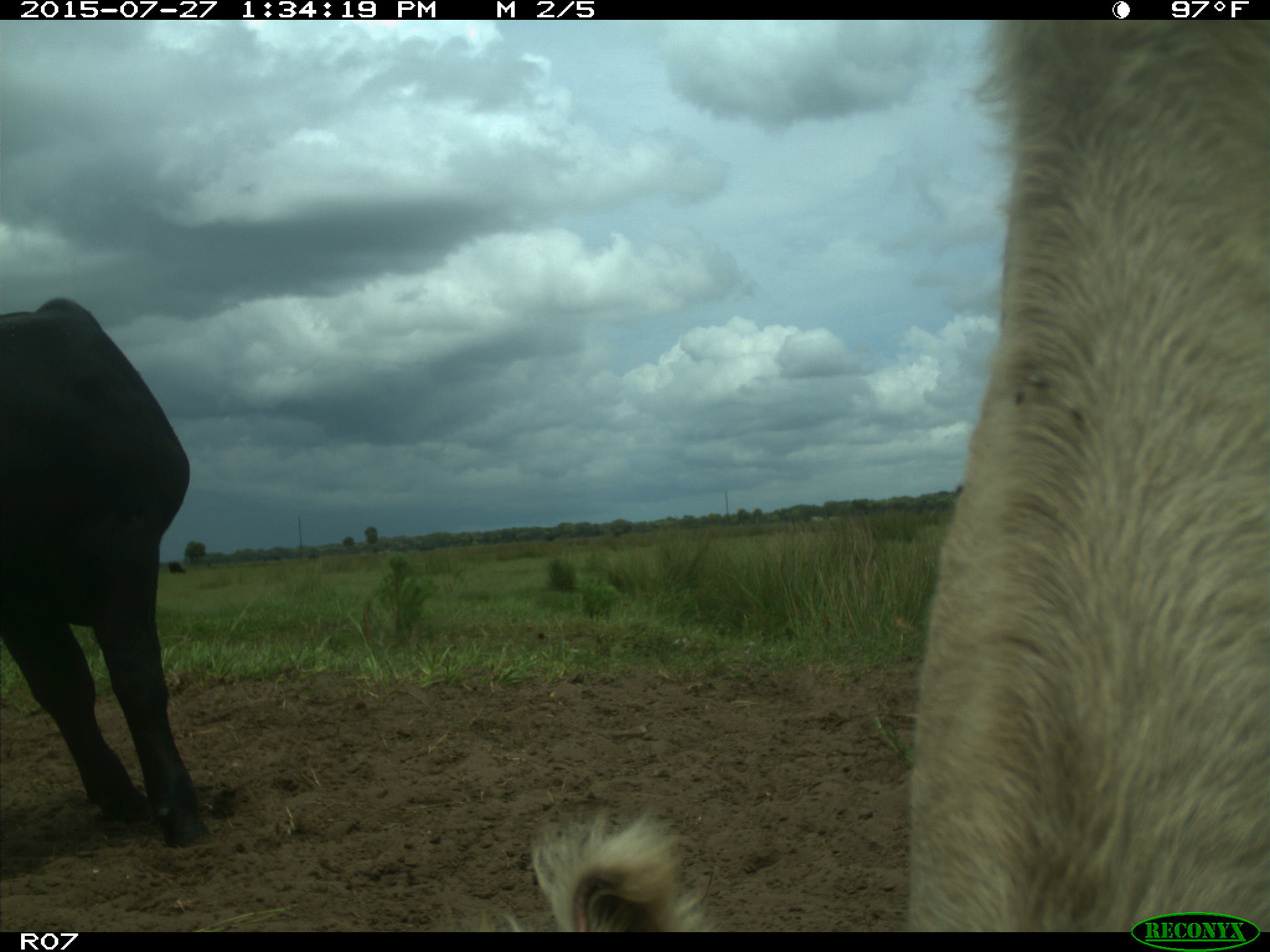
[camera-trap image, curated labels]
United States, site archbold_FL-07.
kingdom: Animalia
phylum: Chordata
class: Mammalia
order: Artiodactyla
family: Bovidae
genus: Bos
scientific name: Bos taurus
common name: domestic cow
Bos taurus (domestic cow).